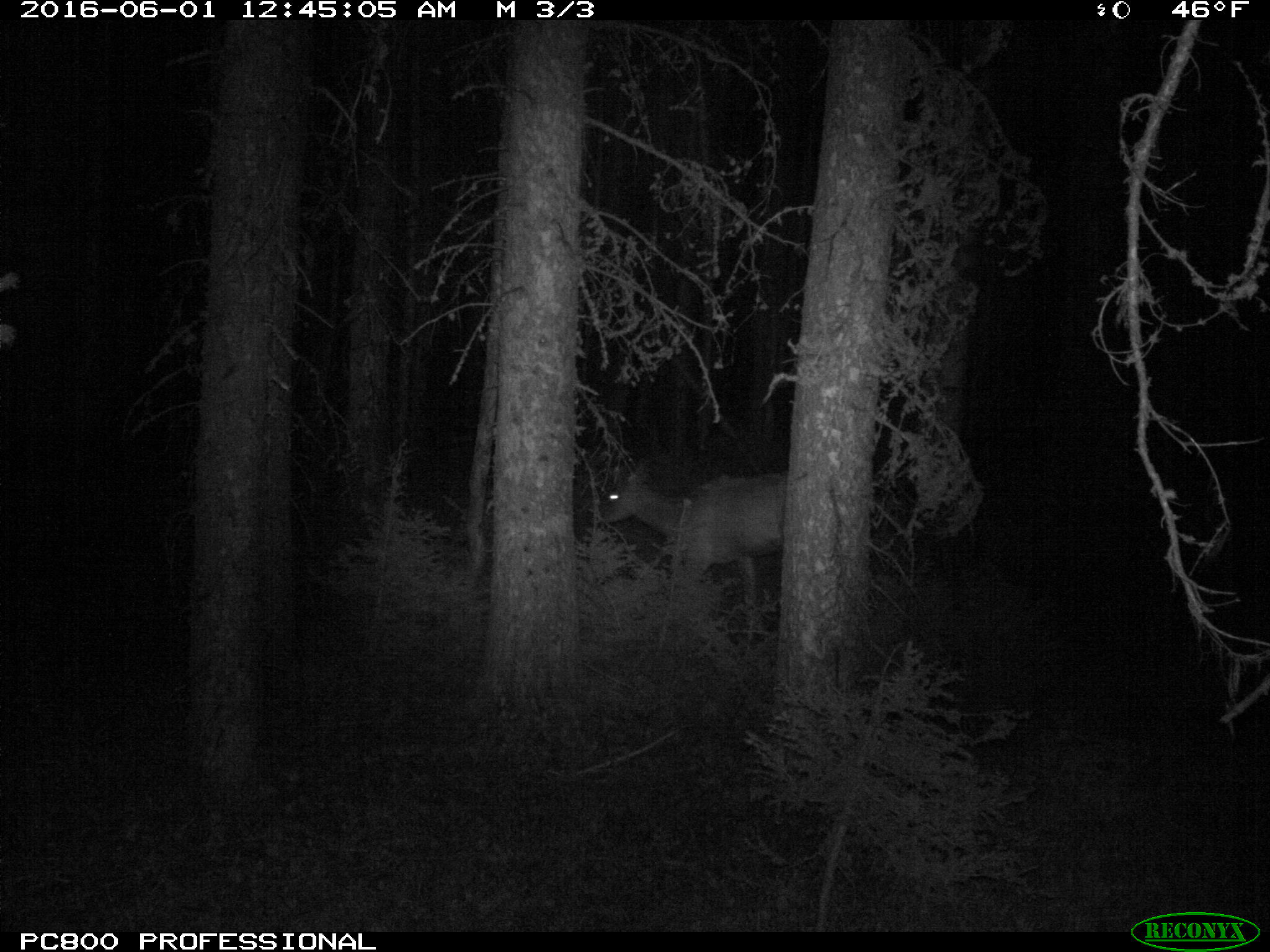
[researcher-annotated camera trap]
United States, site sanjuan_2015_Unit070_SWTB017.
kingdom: Animalia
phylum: Chordata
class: Mammalia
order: Artiodactyla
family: Cervidae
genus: Cervus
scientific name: Cervus elaphus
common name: red deer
Cervus elaphus (red deer).